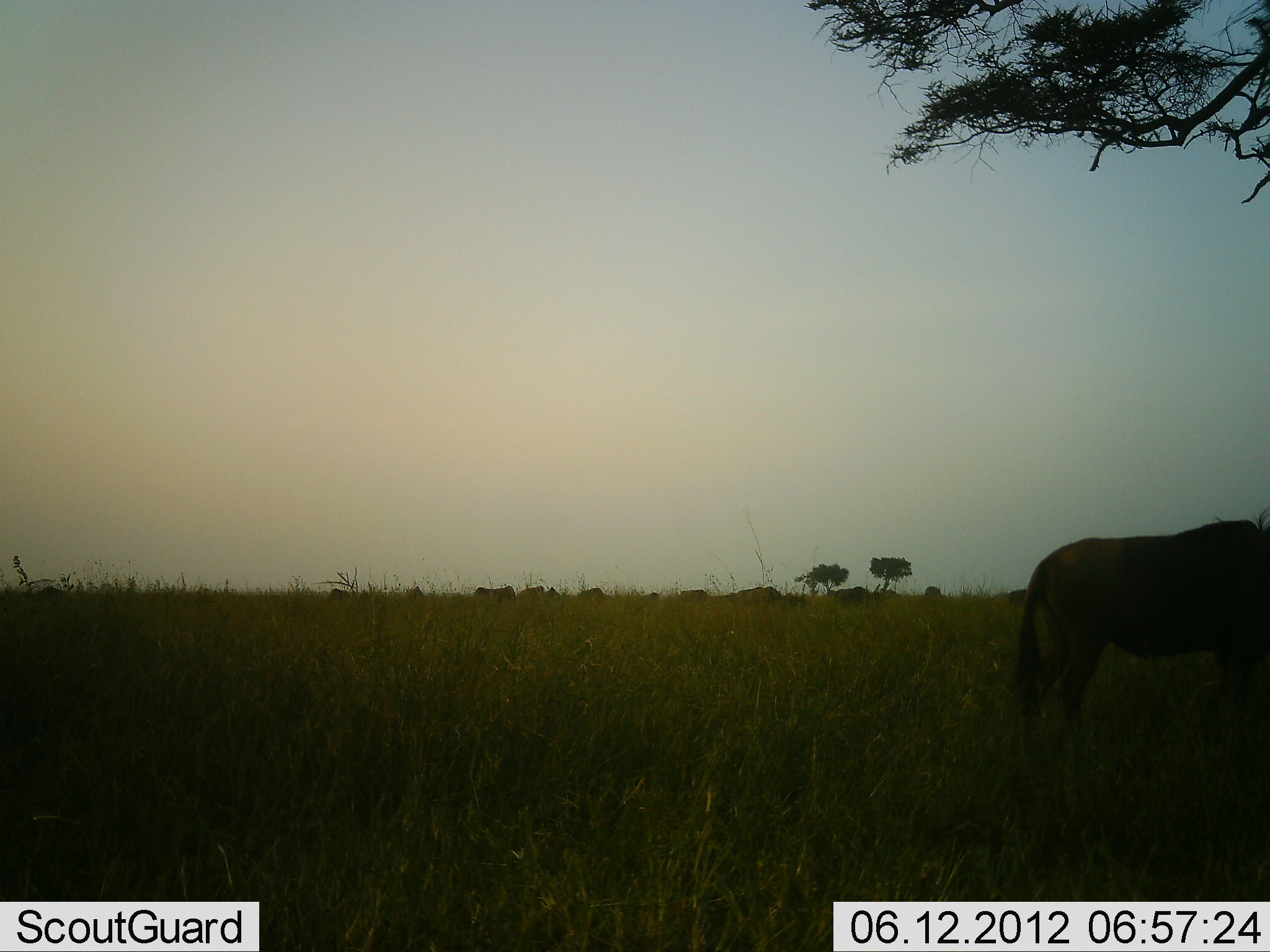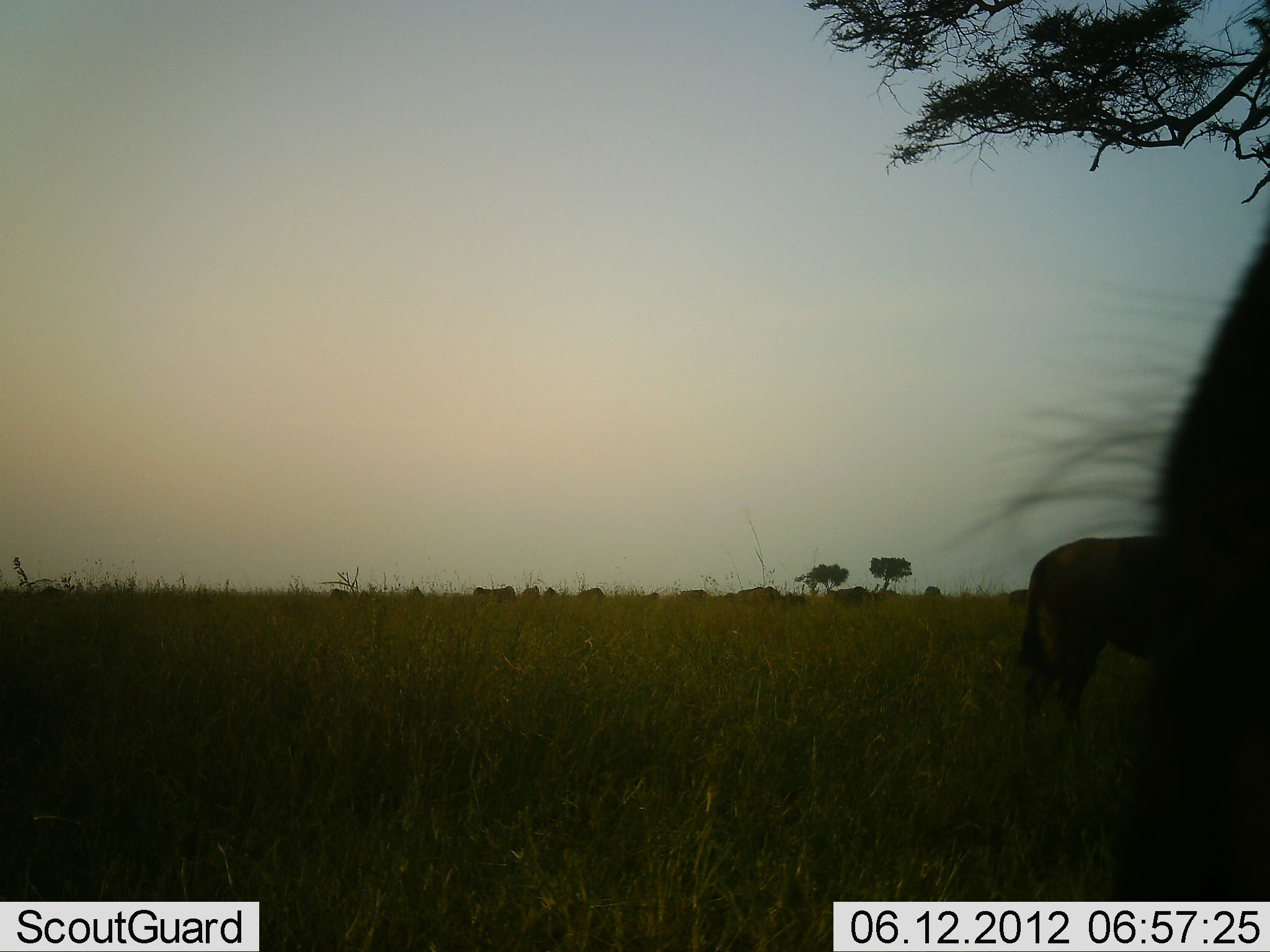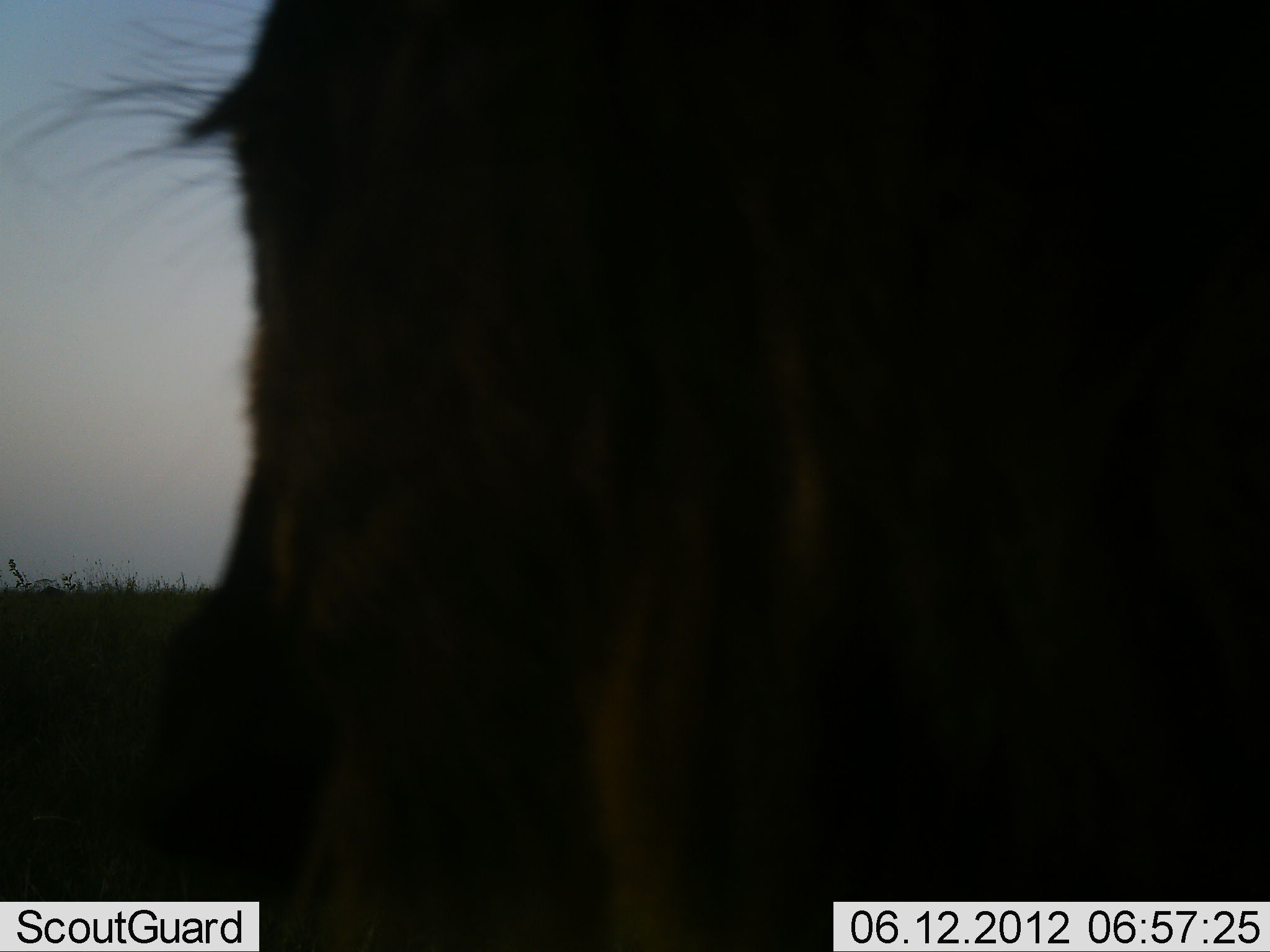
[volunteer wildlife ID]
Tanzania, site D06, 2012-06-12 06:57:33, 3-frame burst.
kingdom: Animalia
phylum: Chordata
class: Mammalia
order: Artiodactyla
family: Bovidae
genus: Connochaetes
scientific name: Connochaetes taurinus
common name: blue wildebeest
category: wildebeest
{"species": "wildebeest (blue wildebeest) (Connochaetes taurinus)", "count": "2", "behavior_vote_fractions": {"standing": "60%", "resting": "10%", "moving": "60%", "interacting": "0%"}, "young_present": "0%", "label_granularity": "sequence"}